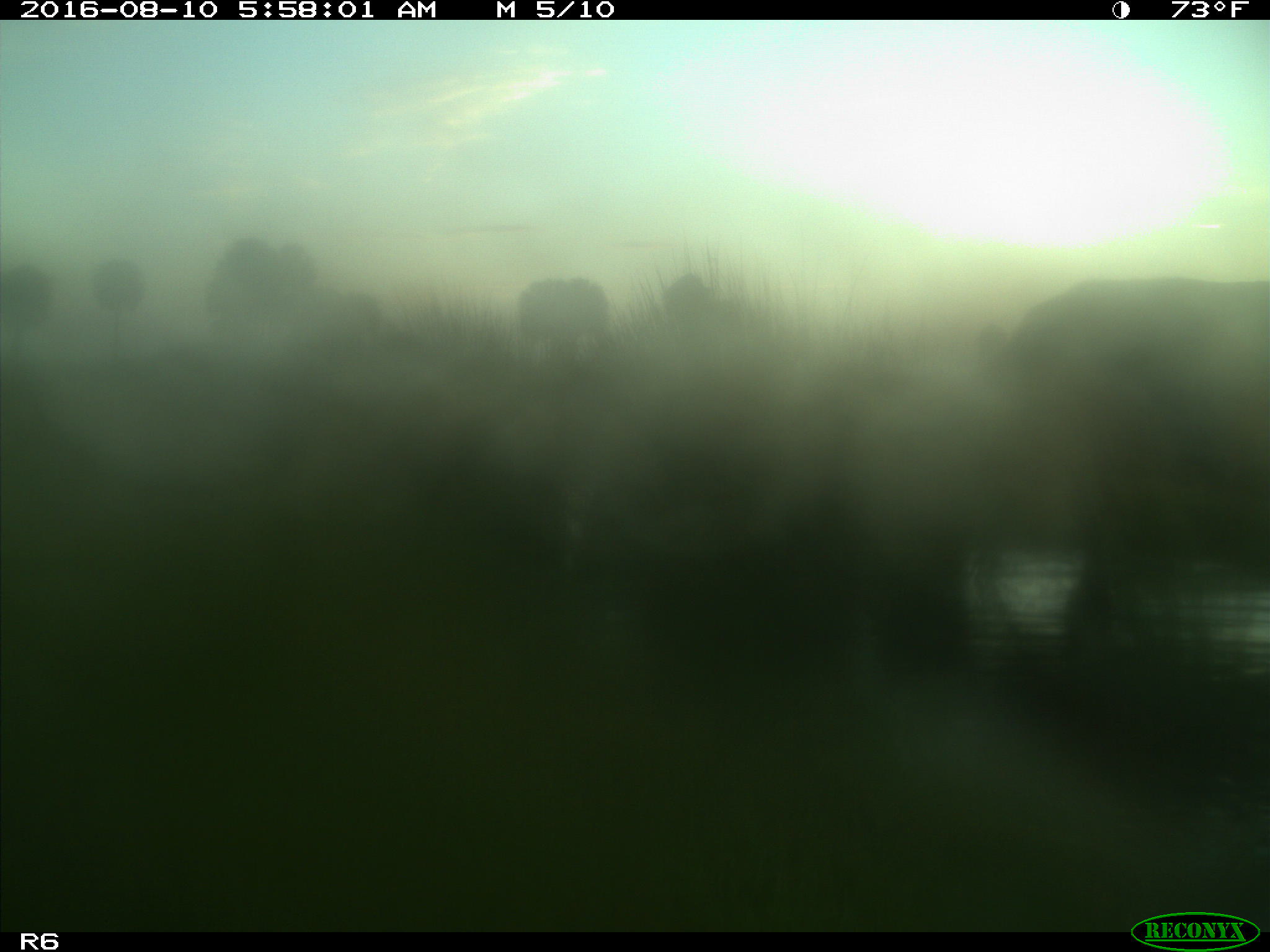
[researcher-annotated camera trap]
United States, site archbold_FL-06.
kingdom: Animalia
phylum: Chordata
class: Mammalia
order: Artiodactyla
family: Bovidae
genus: Bos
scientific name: Bos taurus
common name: domestic cow